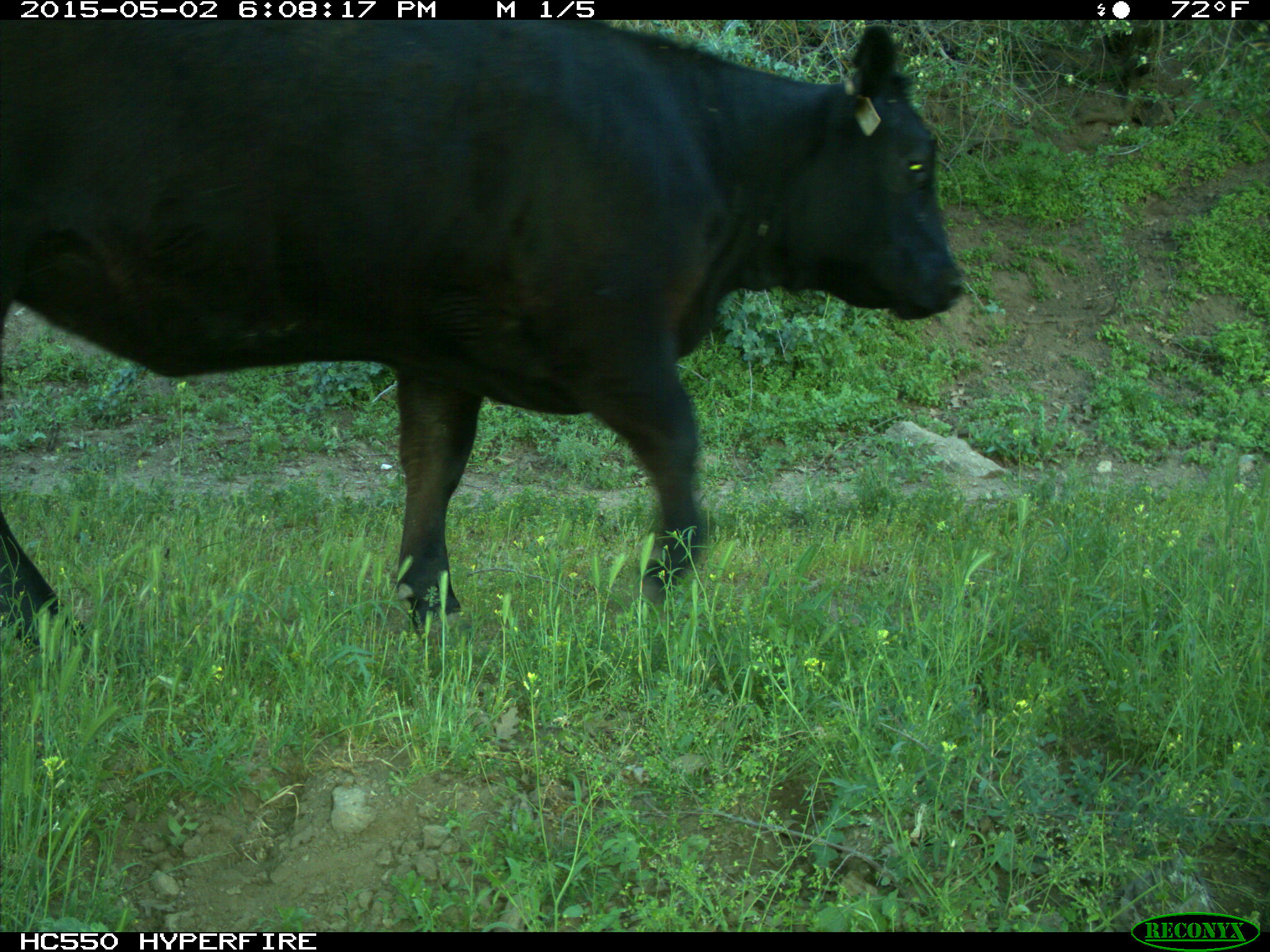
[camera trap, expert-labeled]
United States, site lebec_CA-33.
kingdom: Animalia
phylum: Chordata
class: Mammalia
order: Artiodactyla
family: Bovidae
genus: Bos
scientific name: Bos taurus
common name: domestic cow